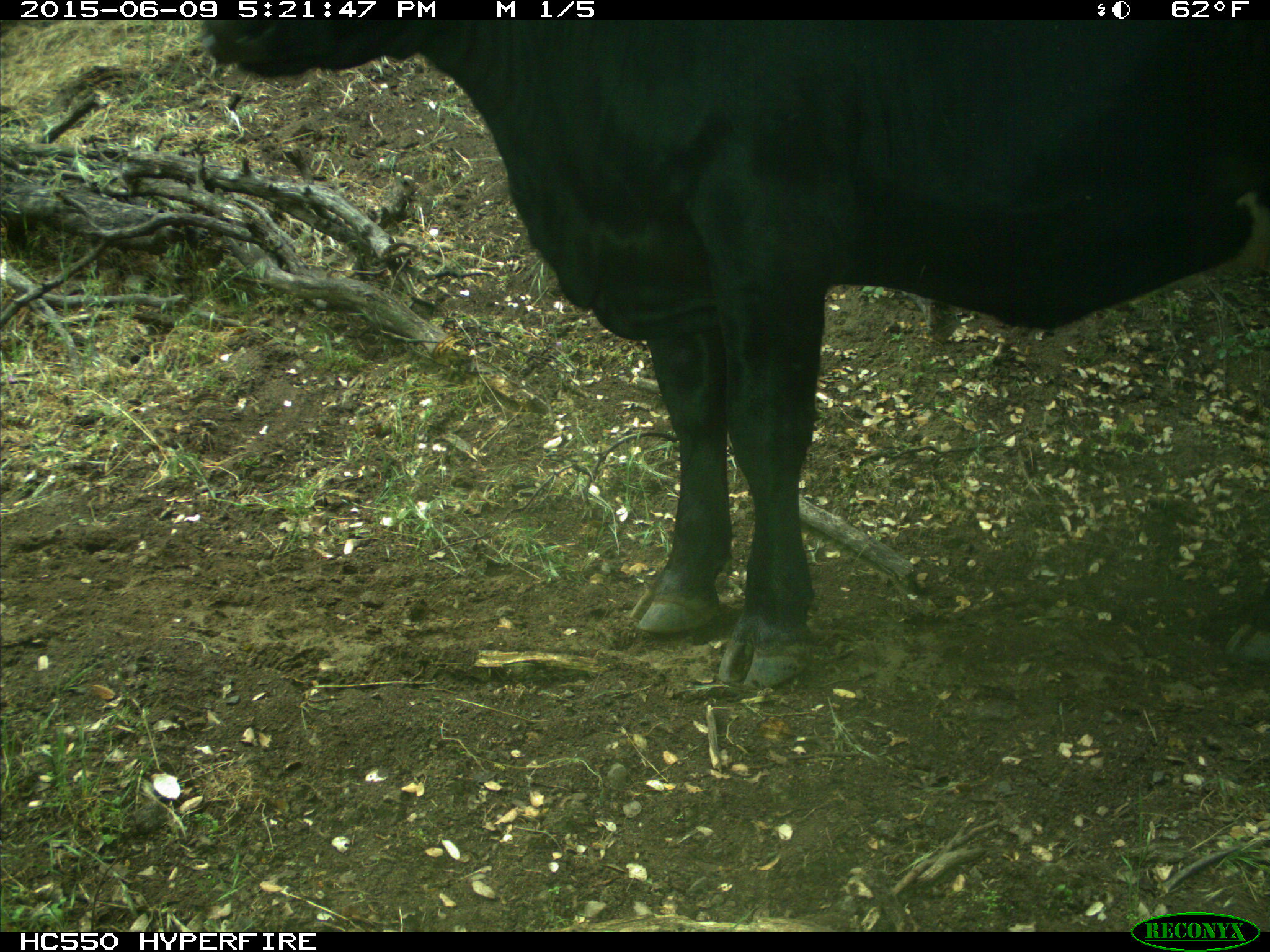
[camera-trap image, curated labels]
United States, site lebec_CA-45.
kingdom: Animalia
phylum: Chordata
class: Mammalia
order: Artiodactyla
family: Bovidae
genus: Bos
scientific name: Bos taurus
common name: domestic cow